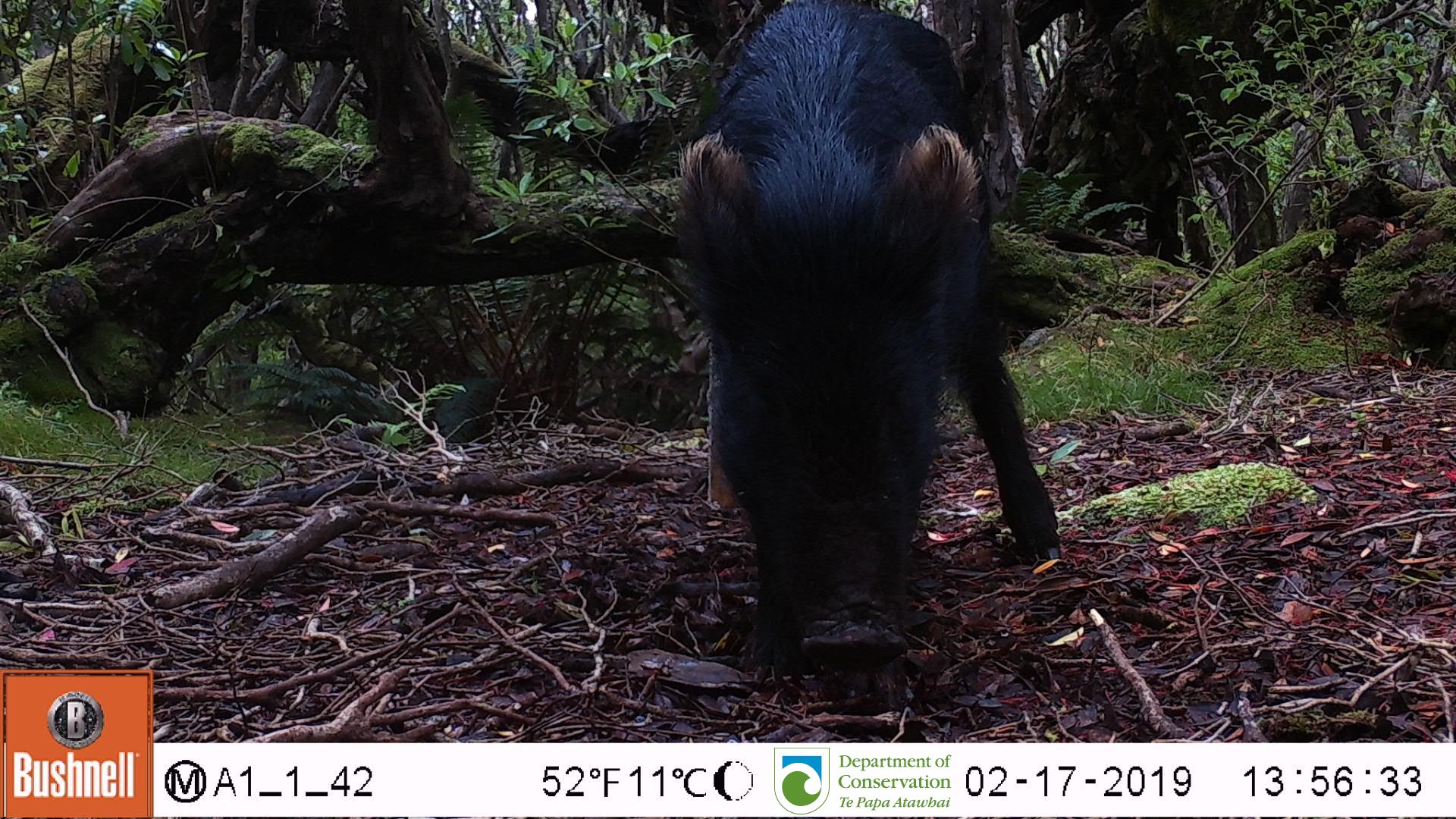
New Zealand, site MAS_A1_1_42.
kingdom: Animalia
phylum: Chordata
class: Mammalia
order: Artiodactyla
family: Suidae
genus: Sus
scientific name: Sus scrofa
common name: pig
Pig (Sus scrofa).